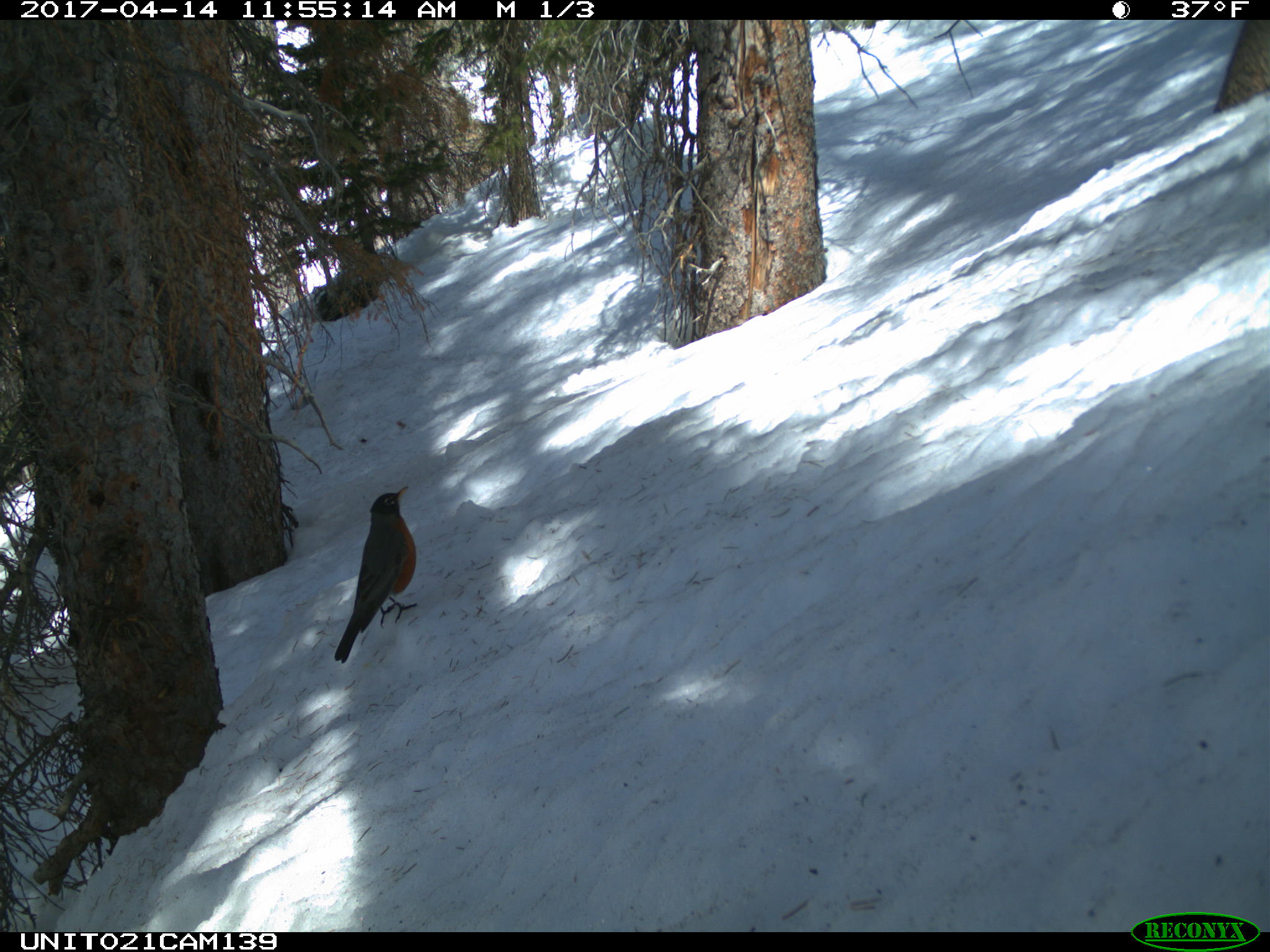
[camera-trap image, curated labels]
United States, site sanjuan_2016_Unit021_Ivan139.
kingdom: Animalia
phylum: Chordata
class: Aves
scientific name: Aves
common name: birds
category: unidentified bird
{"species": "unidentified bird (birds) (Aves)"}